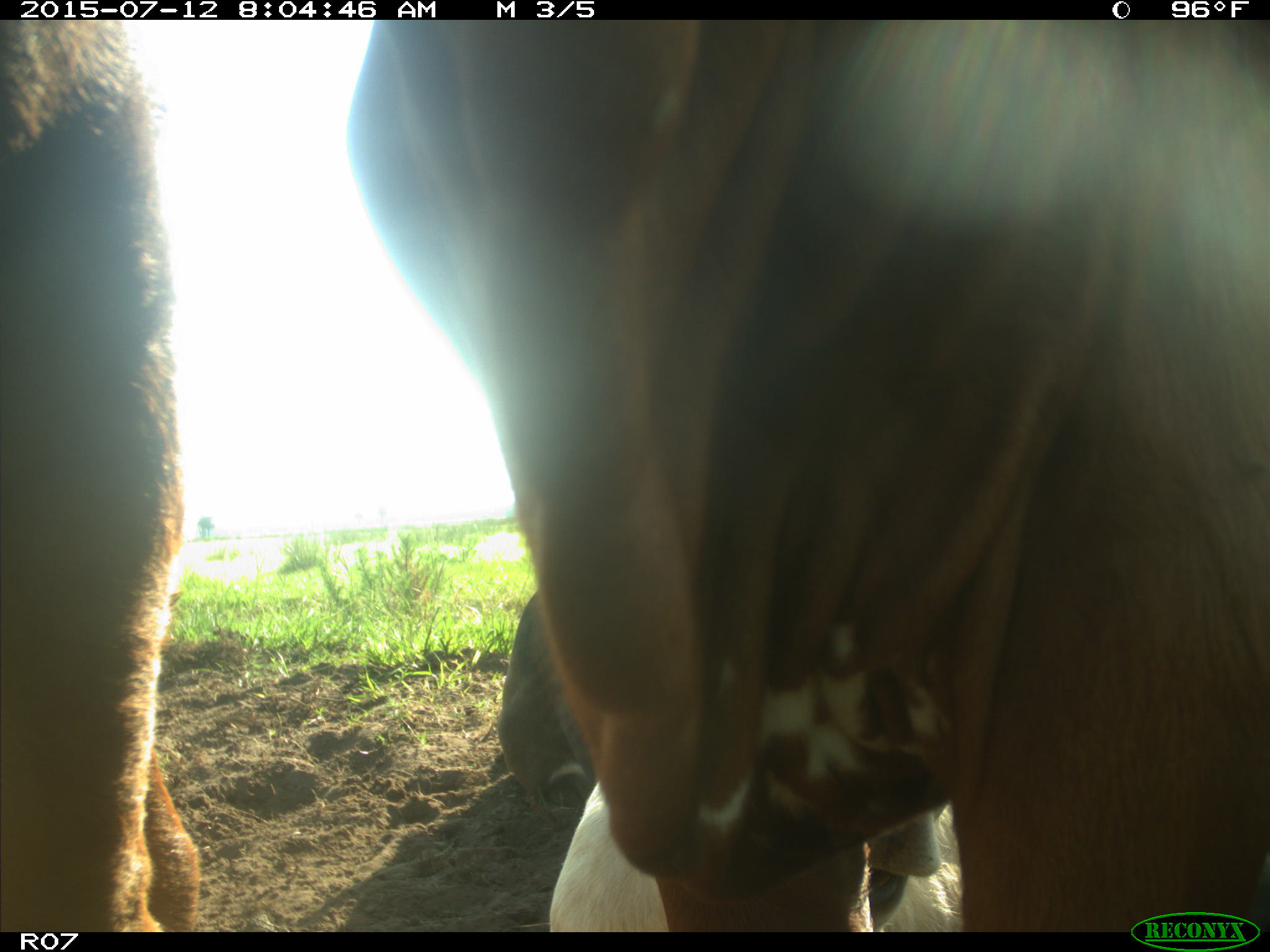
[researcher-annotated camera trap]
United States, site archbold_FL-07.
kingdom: Animalia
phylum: Chordata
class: Mammalia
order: Artiodactyla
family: Bovidae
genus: Bos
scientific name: Bos taurus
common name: domestic cow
Bos taurus (domestic cow).